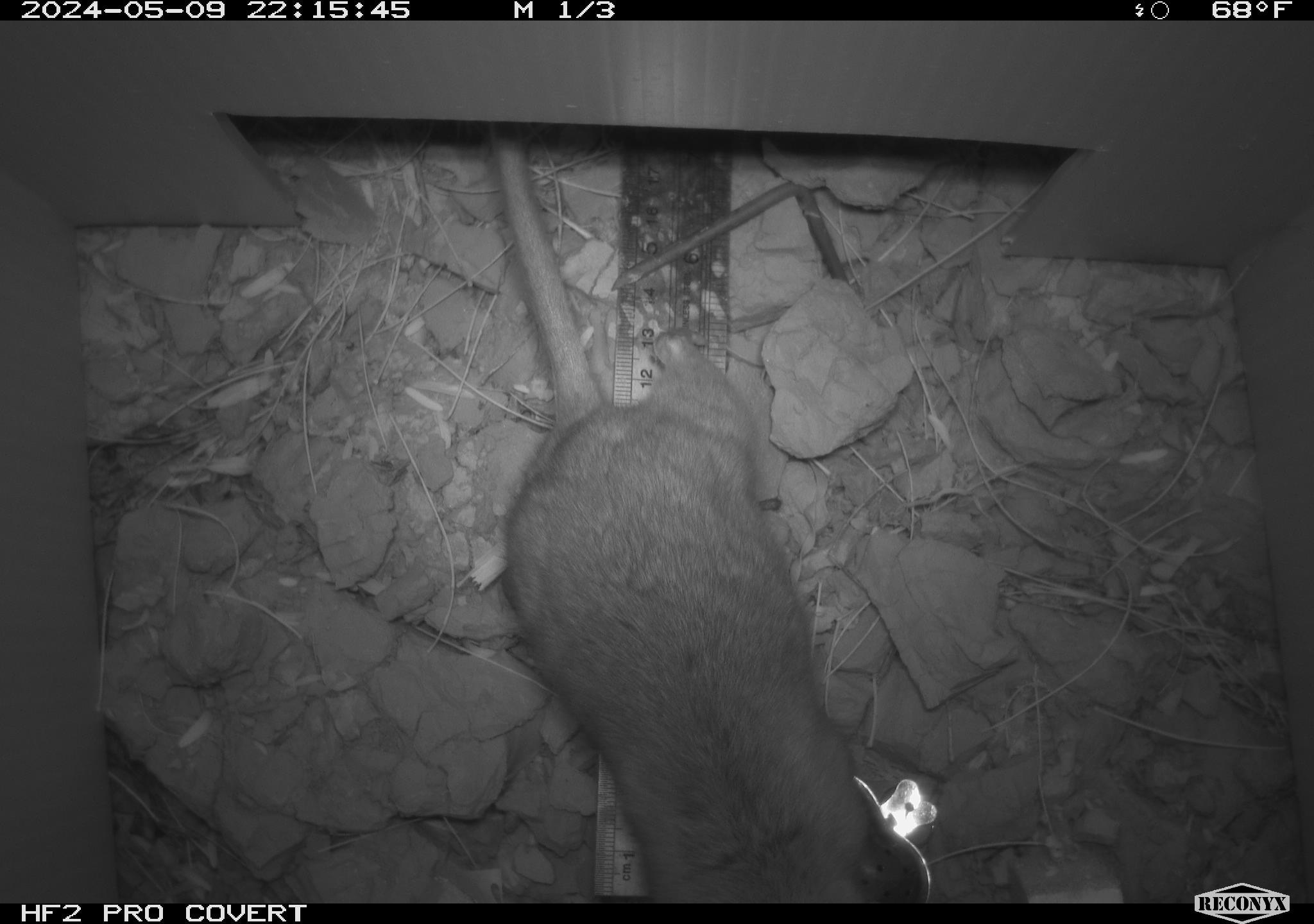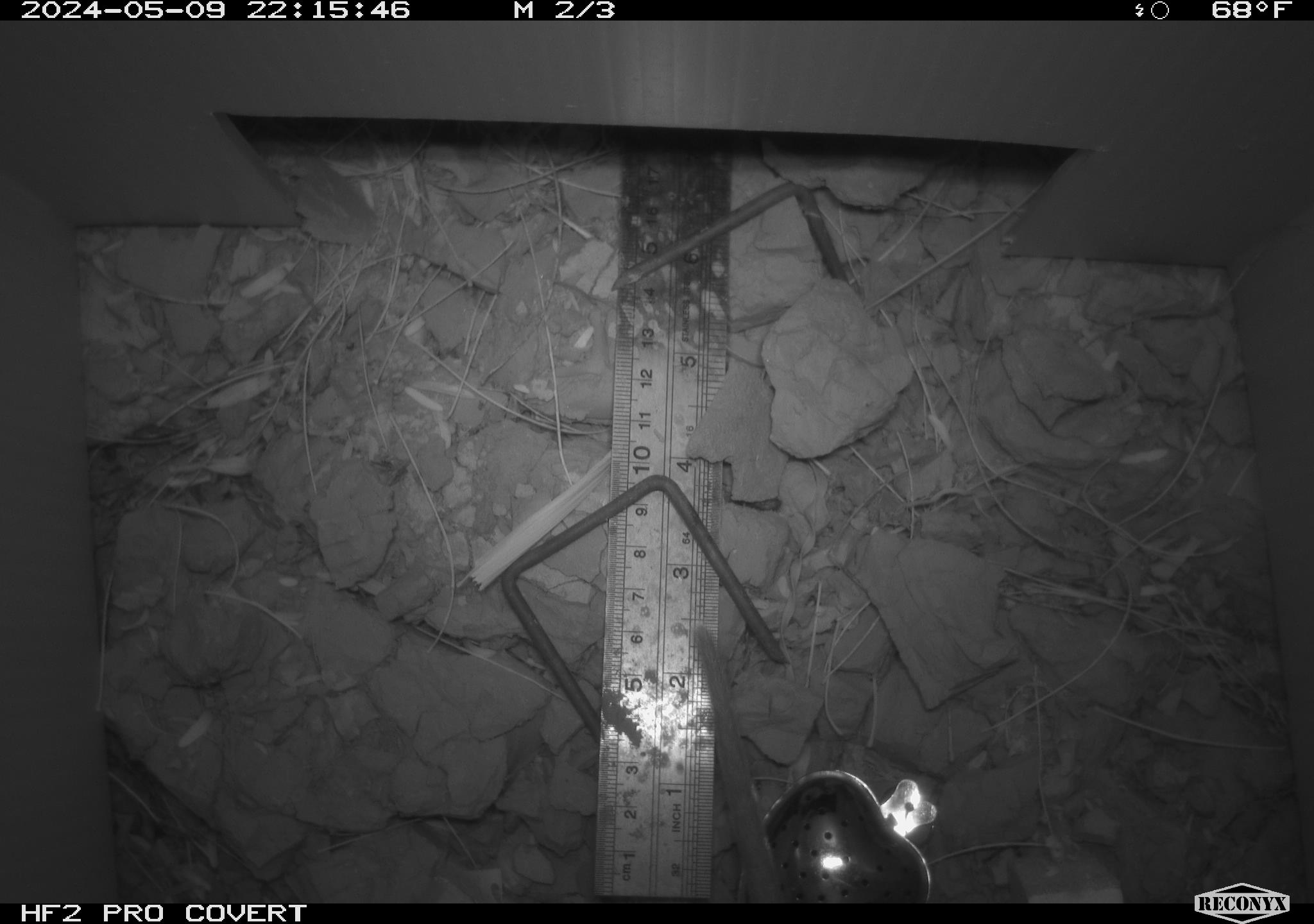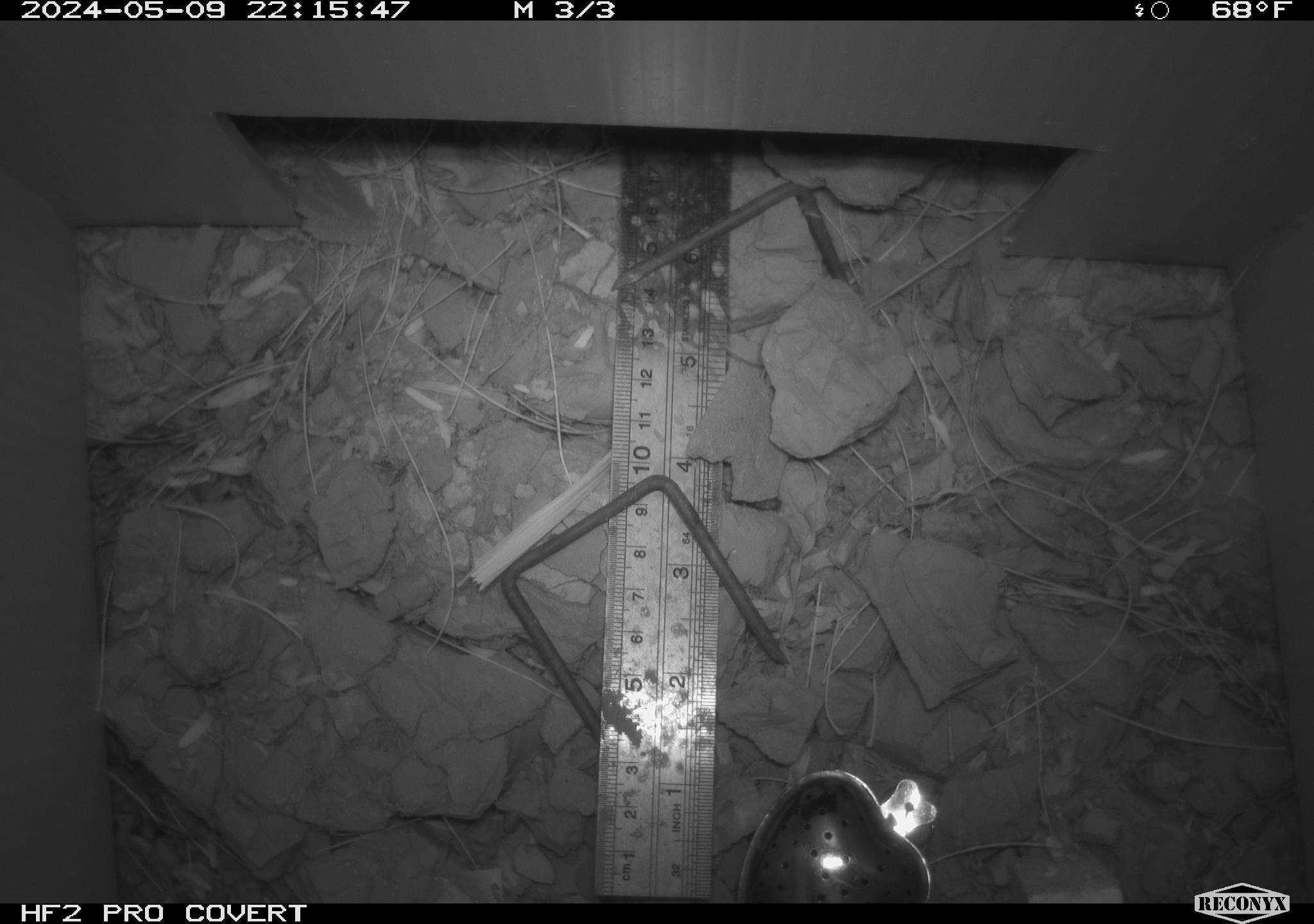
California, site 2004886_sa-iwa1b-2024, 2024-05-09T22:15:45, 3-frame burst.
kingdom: Animalia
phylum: Chordata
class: Mammalia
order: Rodentia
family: Cricetidae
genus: Neotoma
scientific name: Neotoma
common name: pack rat or woodrat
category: neotoma species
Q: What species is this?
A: Neotoma species (pack rat or woodrat) (Neotoma).